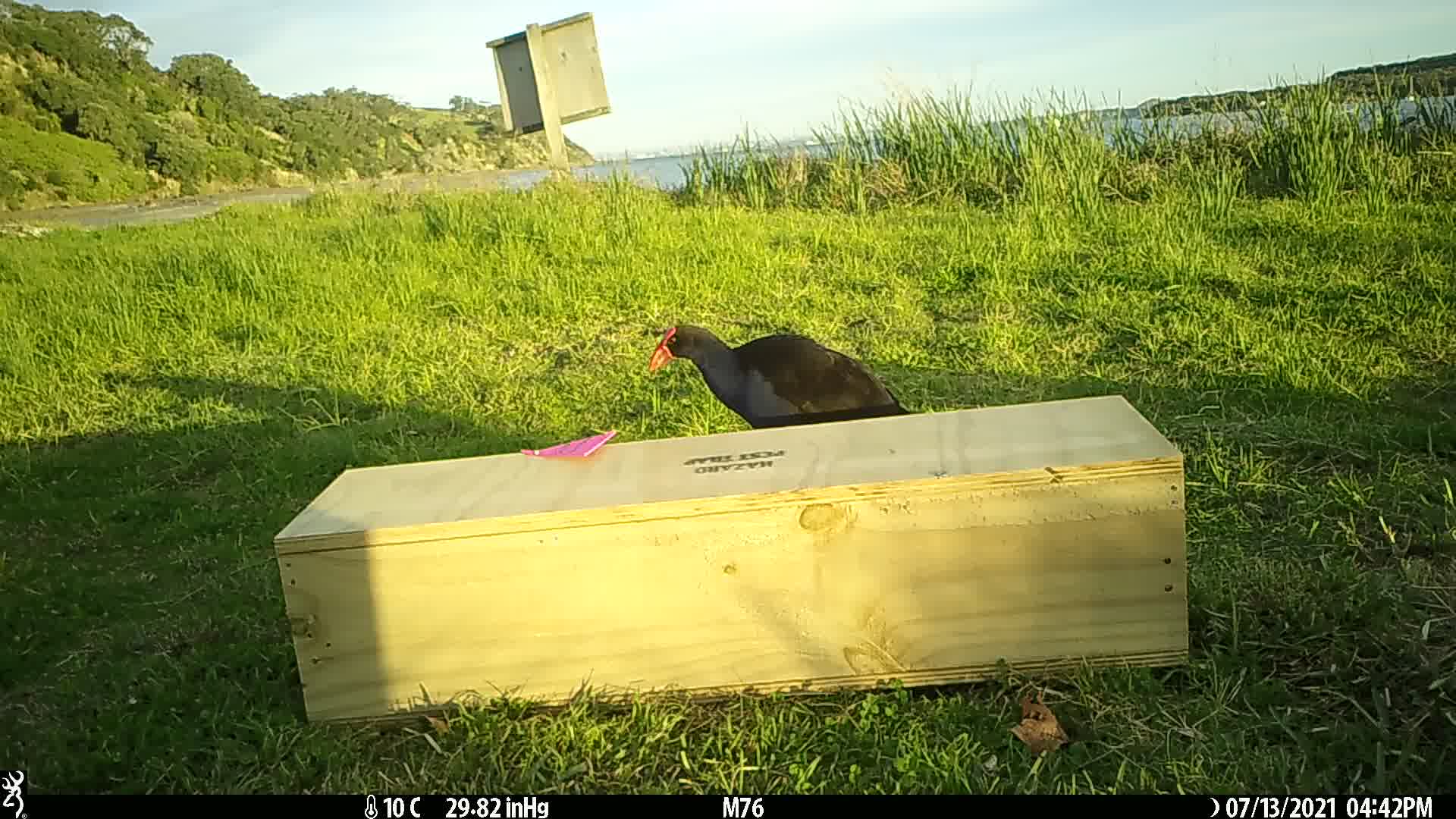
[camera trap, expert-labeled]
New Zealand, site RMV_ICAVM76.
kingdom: Animalia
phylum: Chordata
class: Aves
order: Gruiformes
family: Rallidae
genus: Porphyrio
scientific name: Porphyrio melanotus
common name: australasian swamphen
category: pukeko